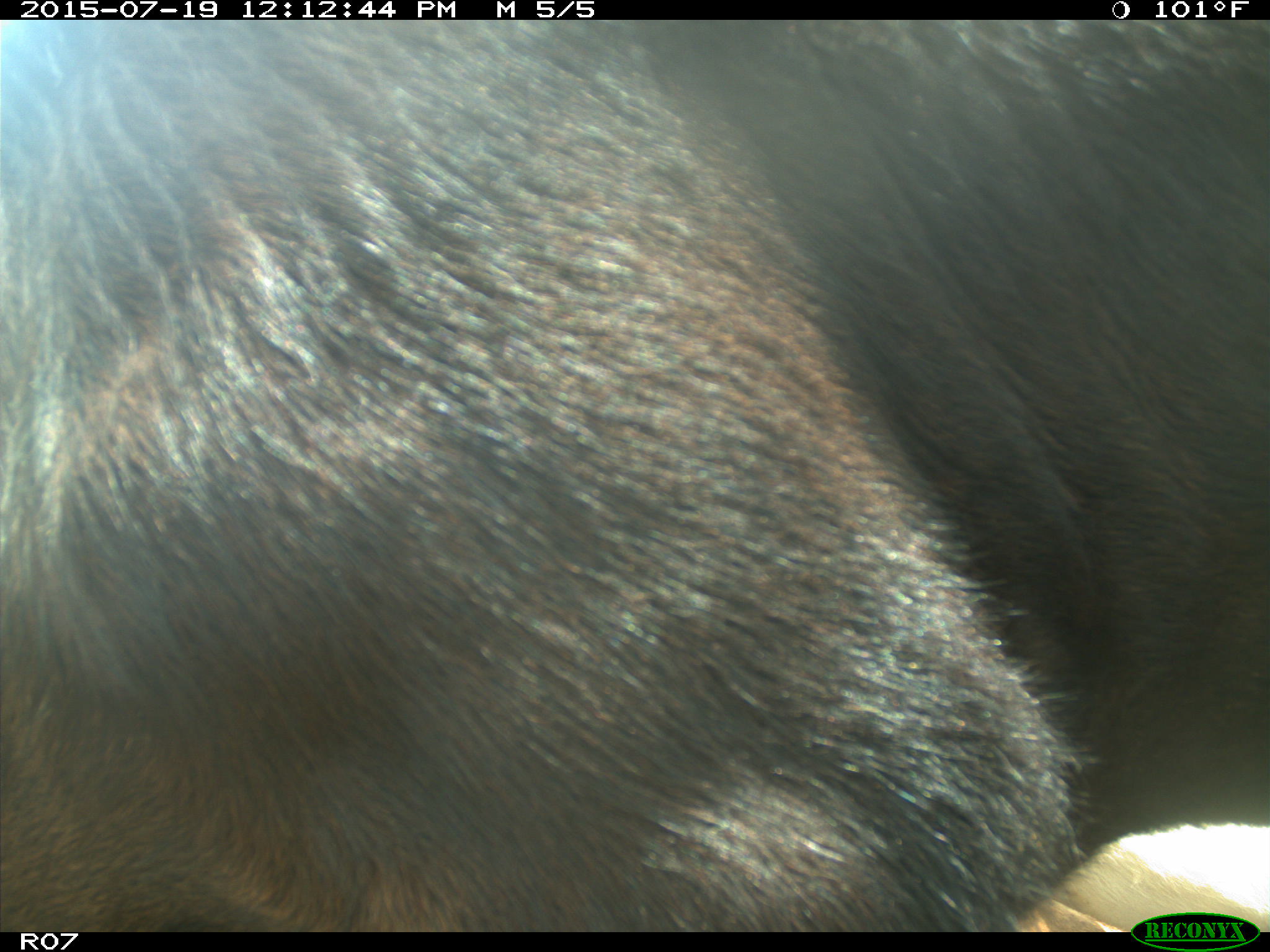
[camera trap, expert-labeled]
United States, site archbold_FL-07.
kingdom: Animalia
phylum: Chordata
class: Mammalia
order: Artiodactyla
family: Bovidae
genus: Bos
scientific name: Bos taurus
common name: domestic cow